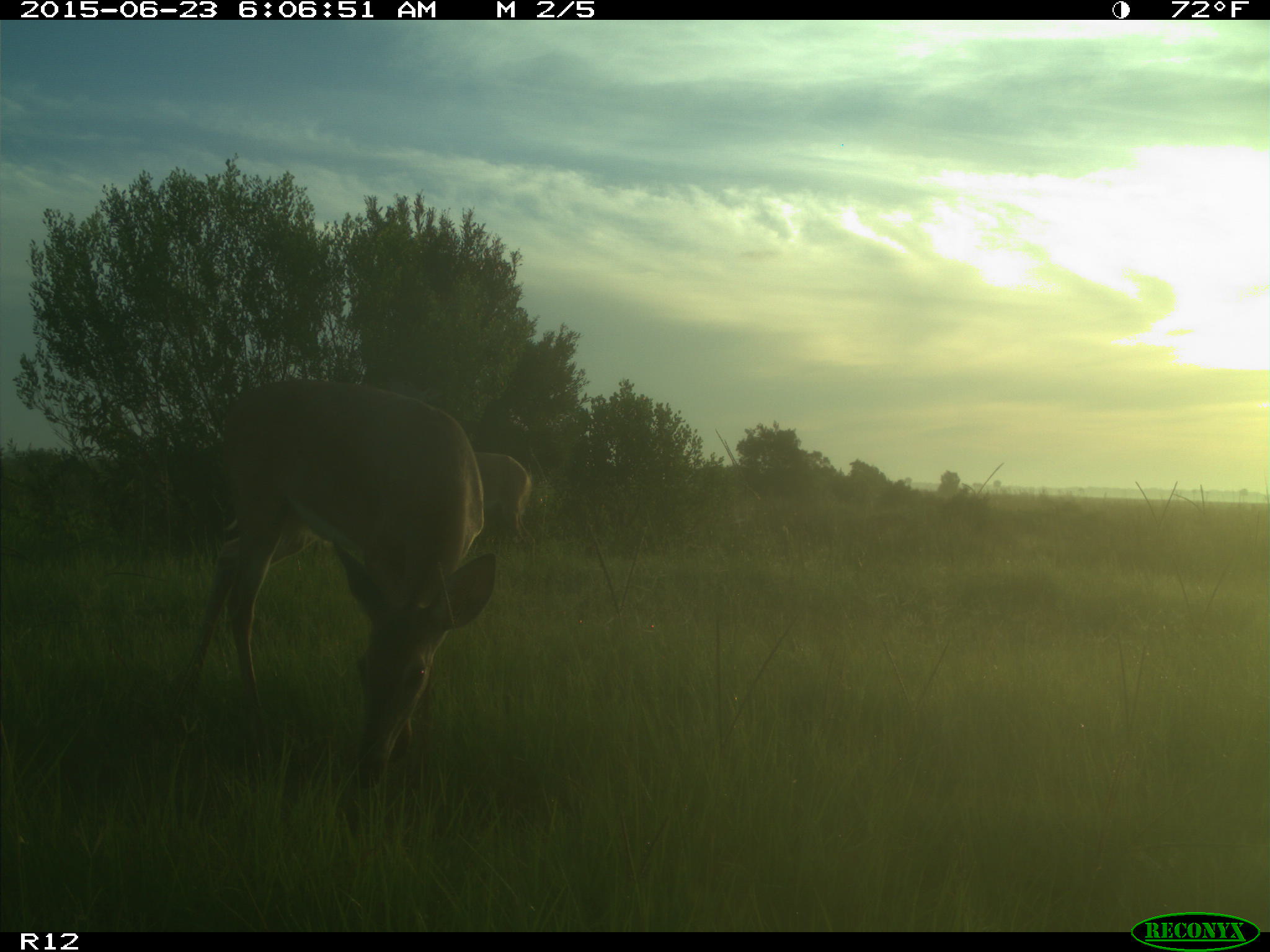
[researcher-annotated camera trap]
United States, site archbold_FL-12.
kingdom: Animalia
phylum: Chordata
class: Mammalia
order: Artiodactyla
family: Cervidae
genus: Odocoileus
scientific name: Odocoileus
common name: deer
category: unidentified deer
Unidentified deer (deer) (Odocoileus).